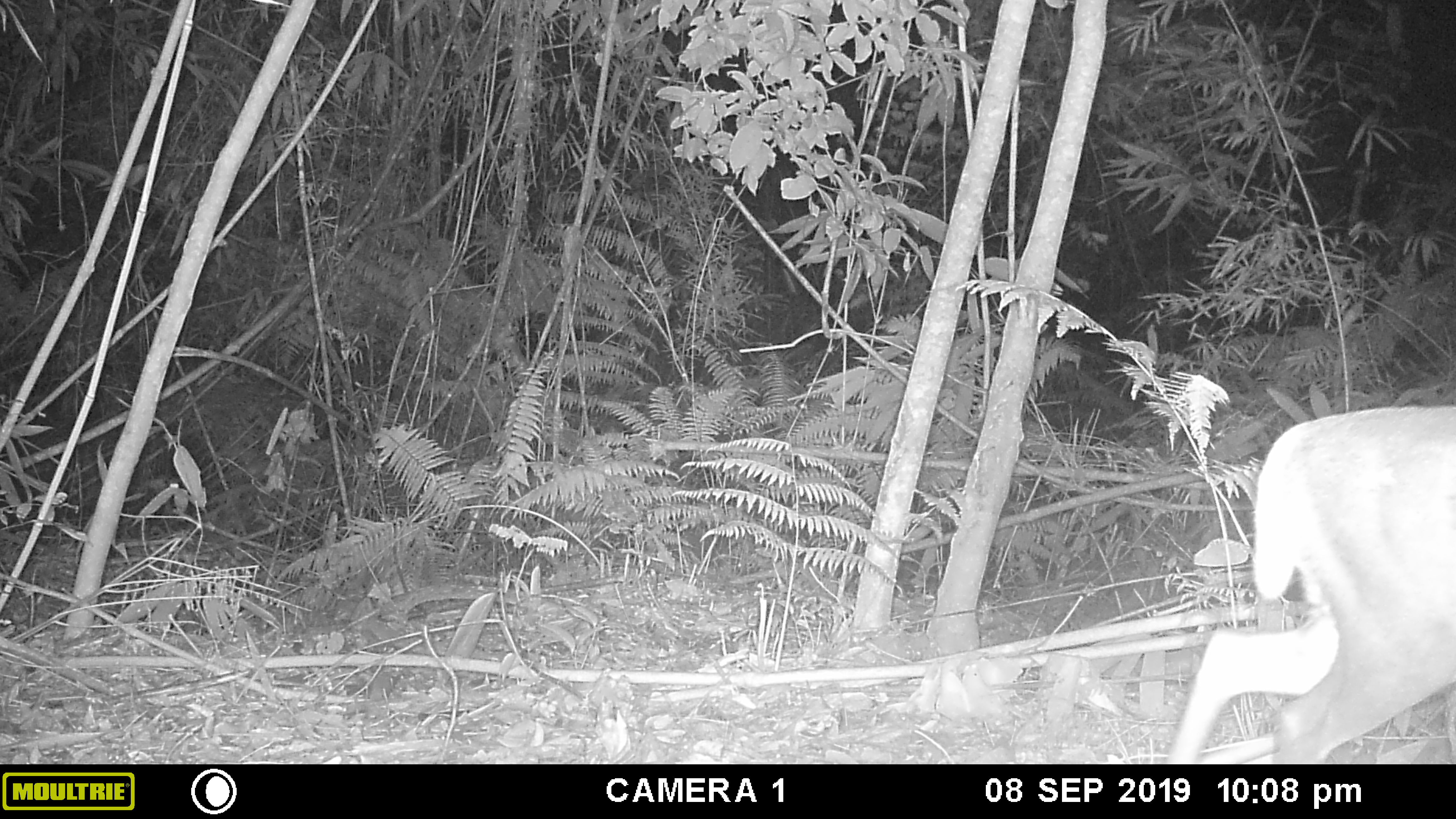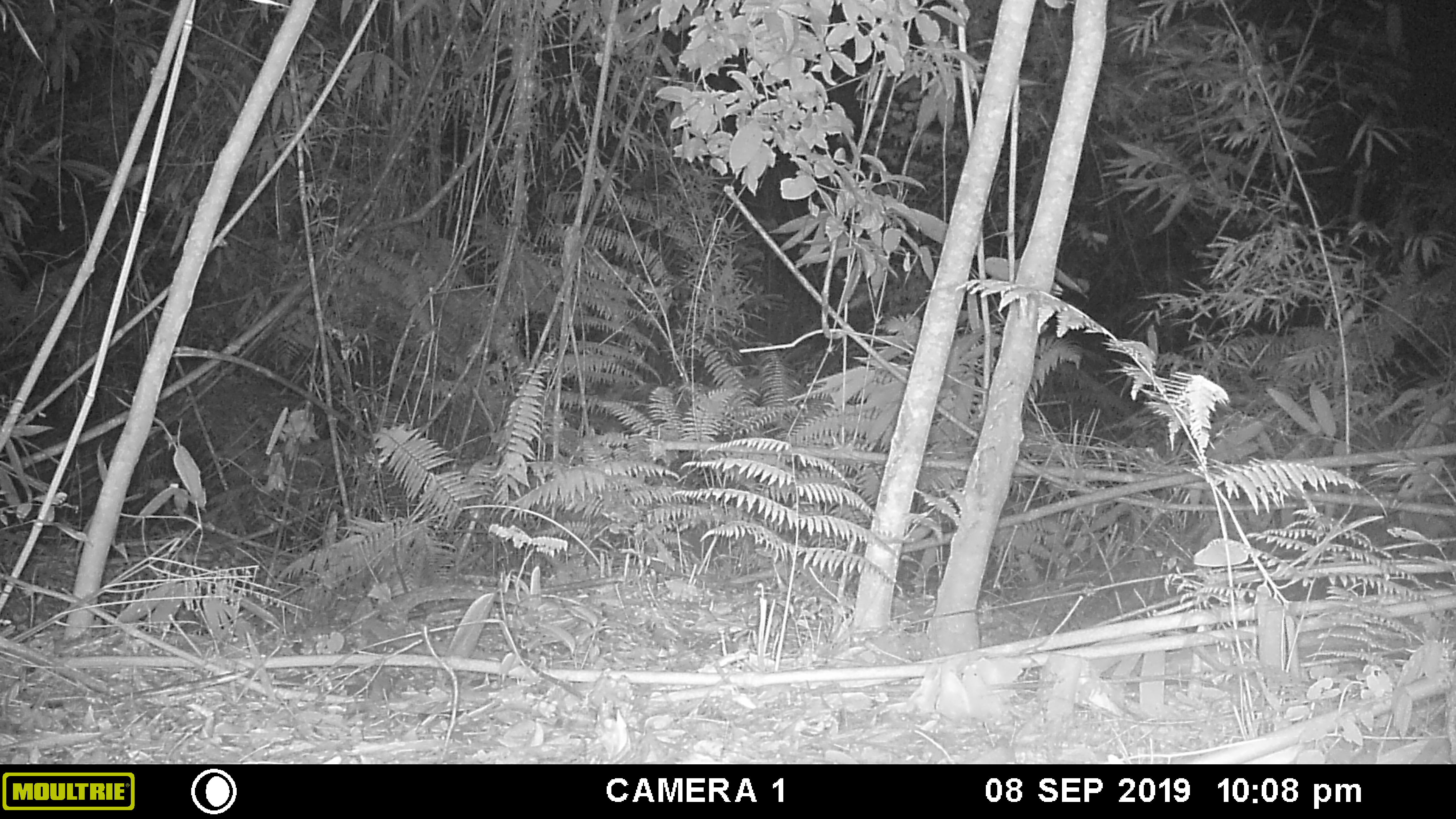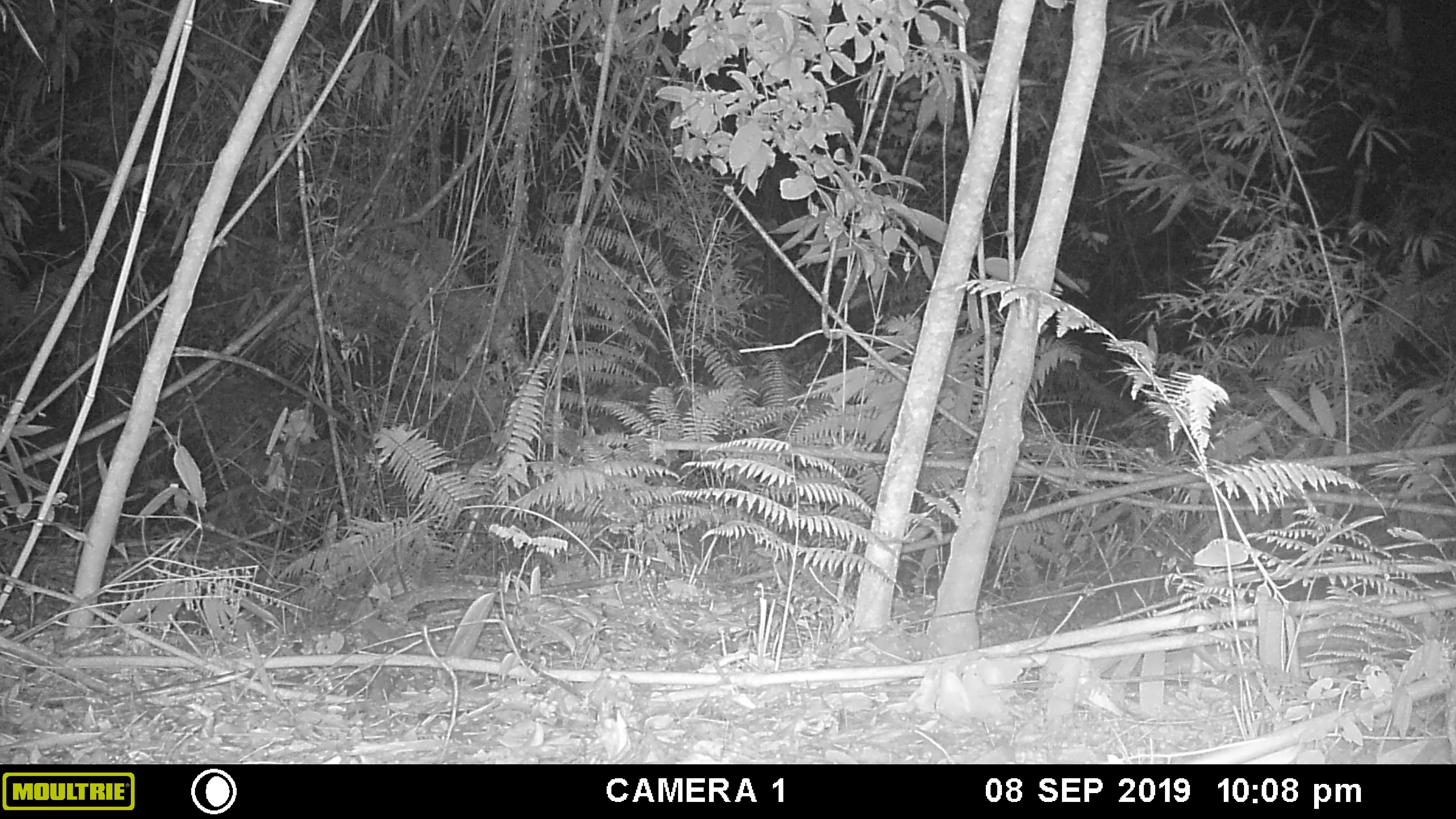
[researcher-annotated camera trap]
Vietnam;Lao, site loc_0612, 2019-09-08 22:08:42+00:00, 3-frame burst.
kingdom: Animalia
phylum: Chordata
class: Mammalia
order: Artiodactyla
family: Cervidae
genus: Muntiacus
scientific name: Muntiacus rooseveltorum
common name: roosevelt's muntjac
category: roosevelts muntjac group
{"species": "roosevelts muntjac group (roosevelt's muntjac) (Muntiacus rooseveltorum)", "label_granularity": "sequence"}